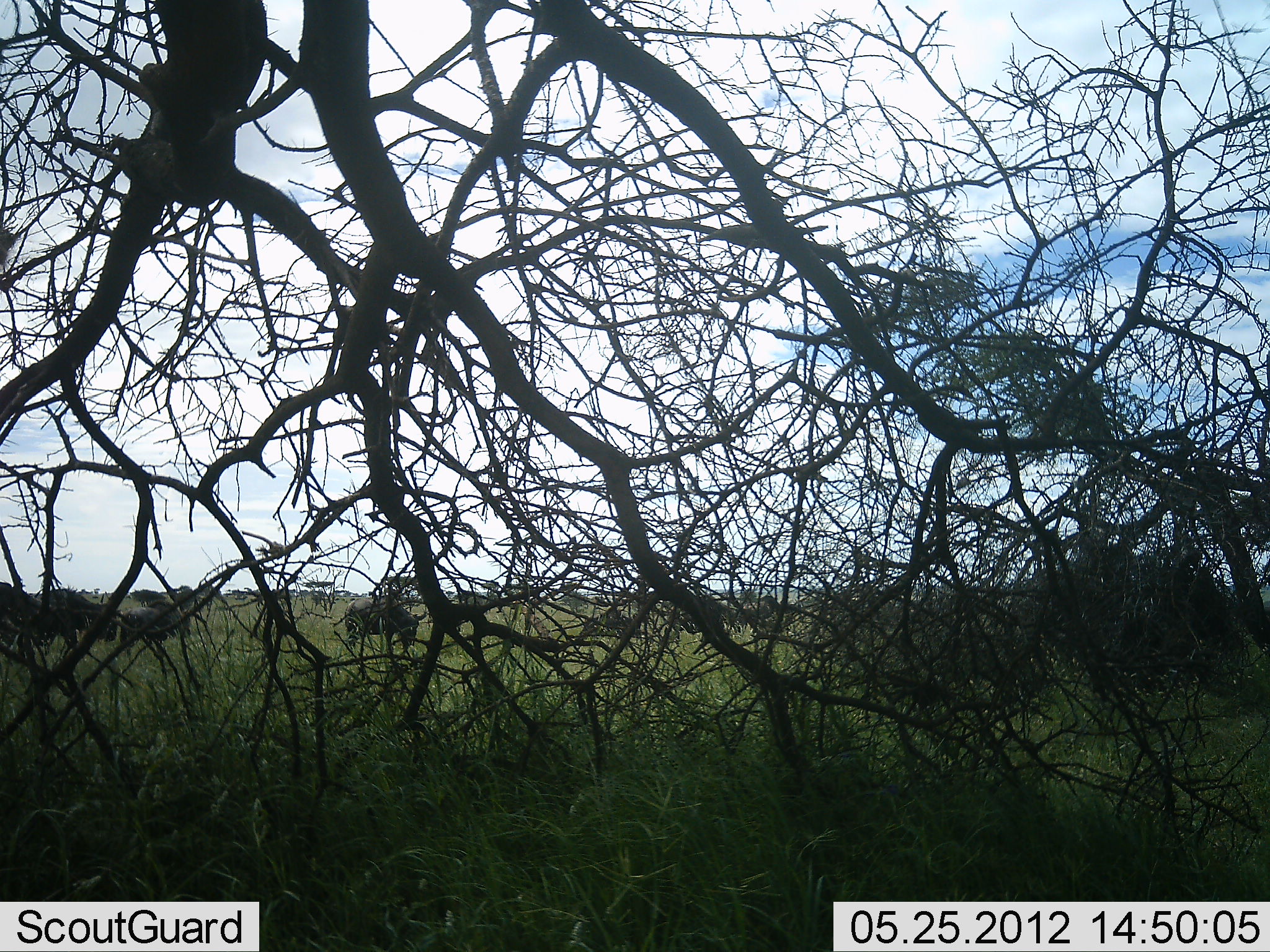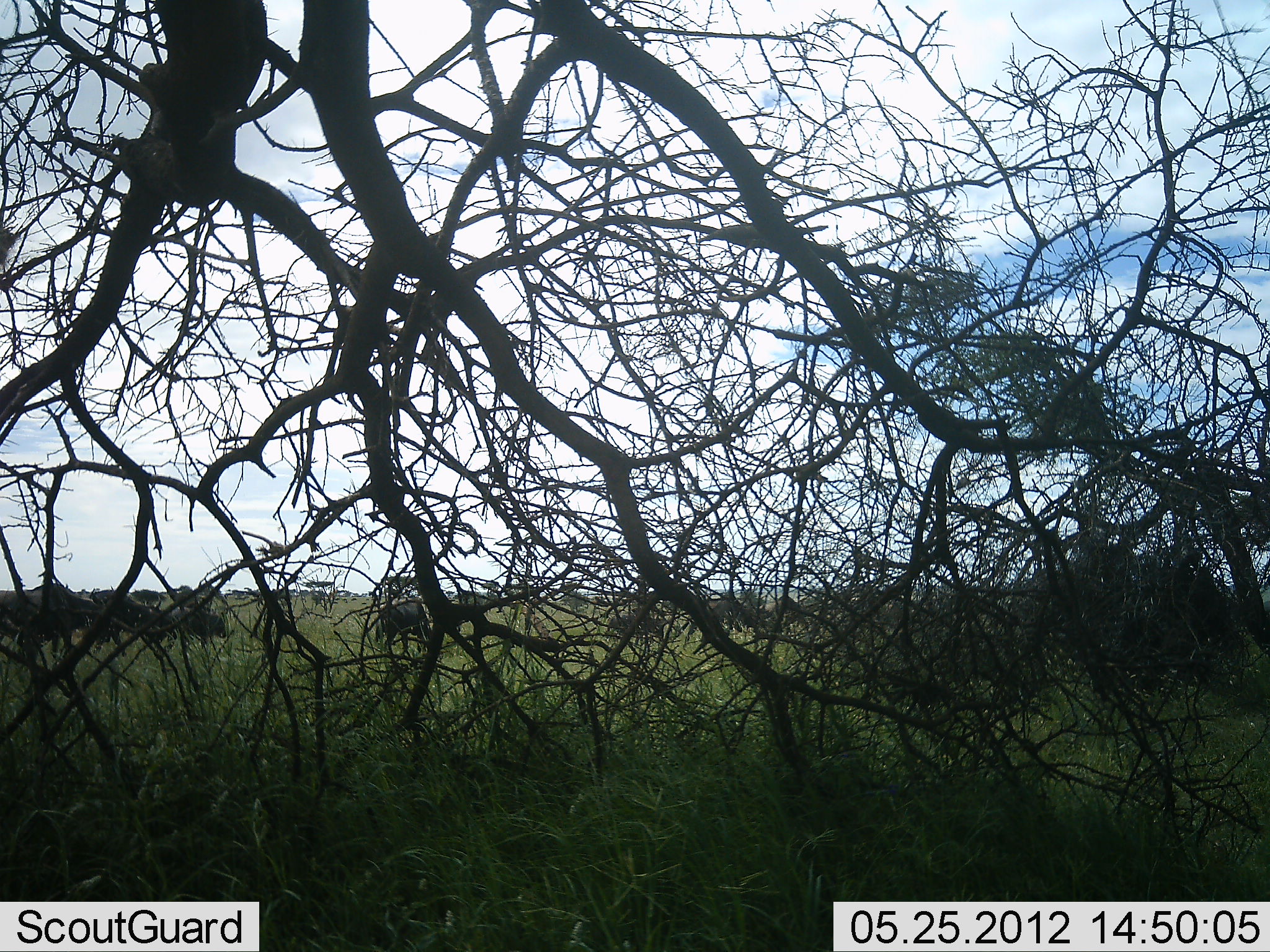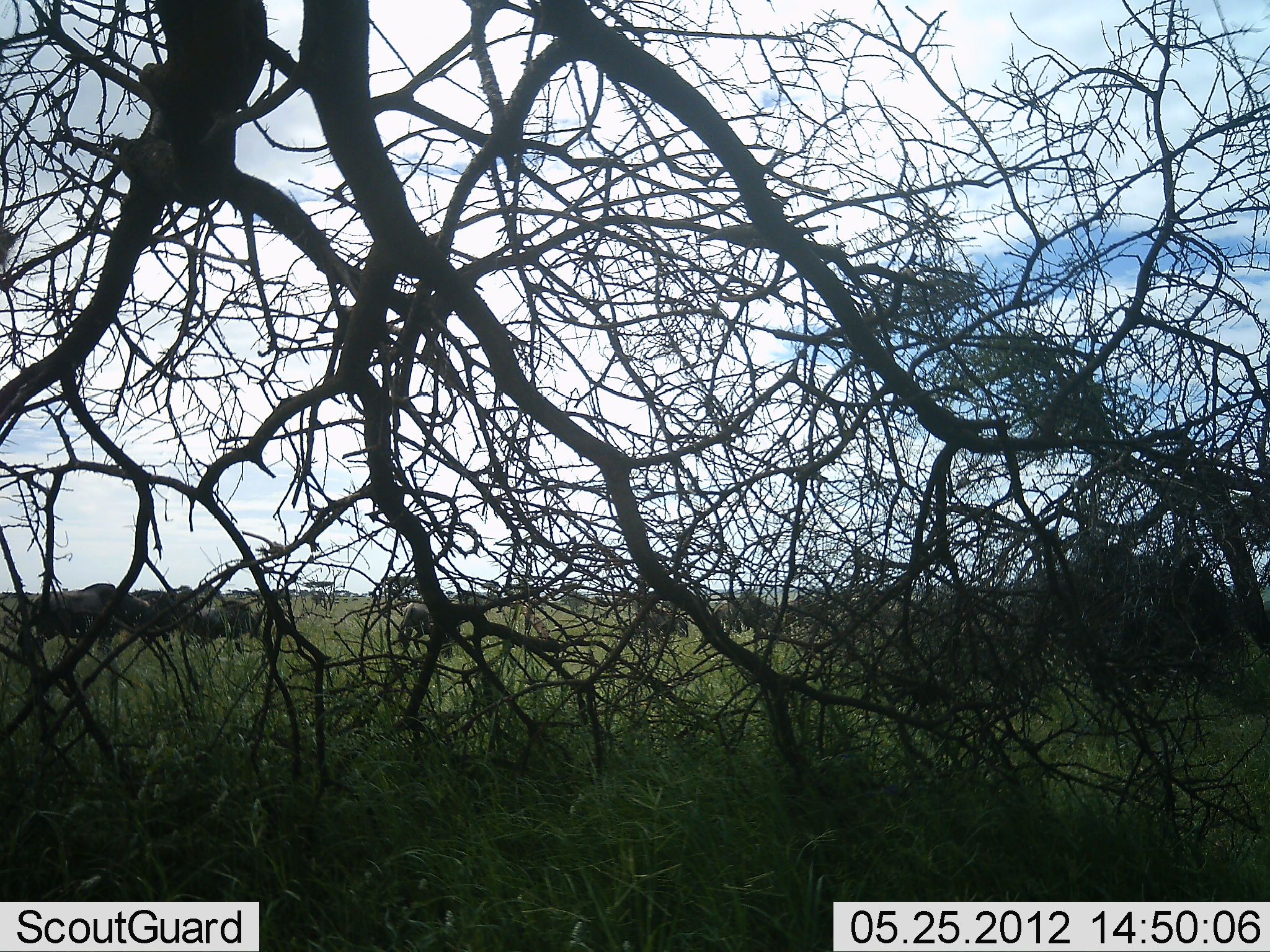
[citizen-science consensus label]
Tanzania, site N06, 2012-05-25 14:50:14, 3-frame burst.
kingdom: Animalia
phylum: Chordata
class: Mammalia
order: Artiodactyla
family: Bovidae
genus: Connochaetes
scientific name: Connochaetes taurinus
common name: blue wildebeest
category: wildebeest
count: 11-50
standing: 0%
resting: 0%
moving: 100%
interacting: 0%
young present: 7%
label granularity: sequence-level